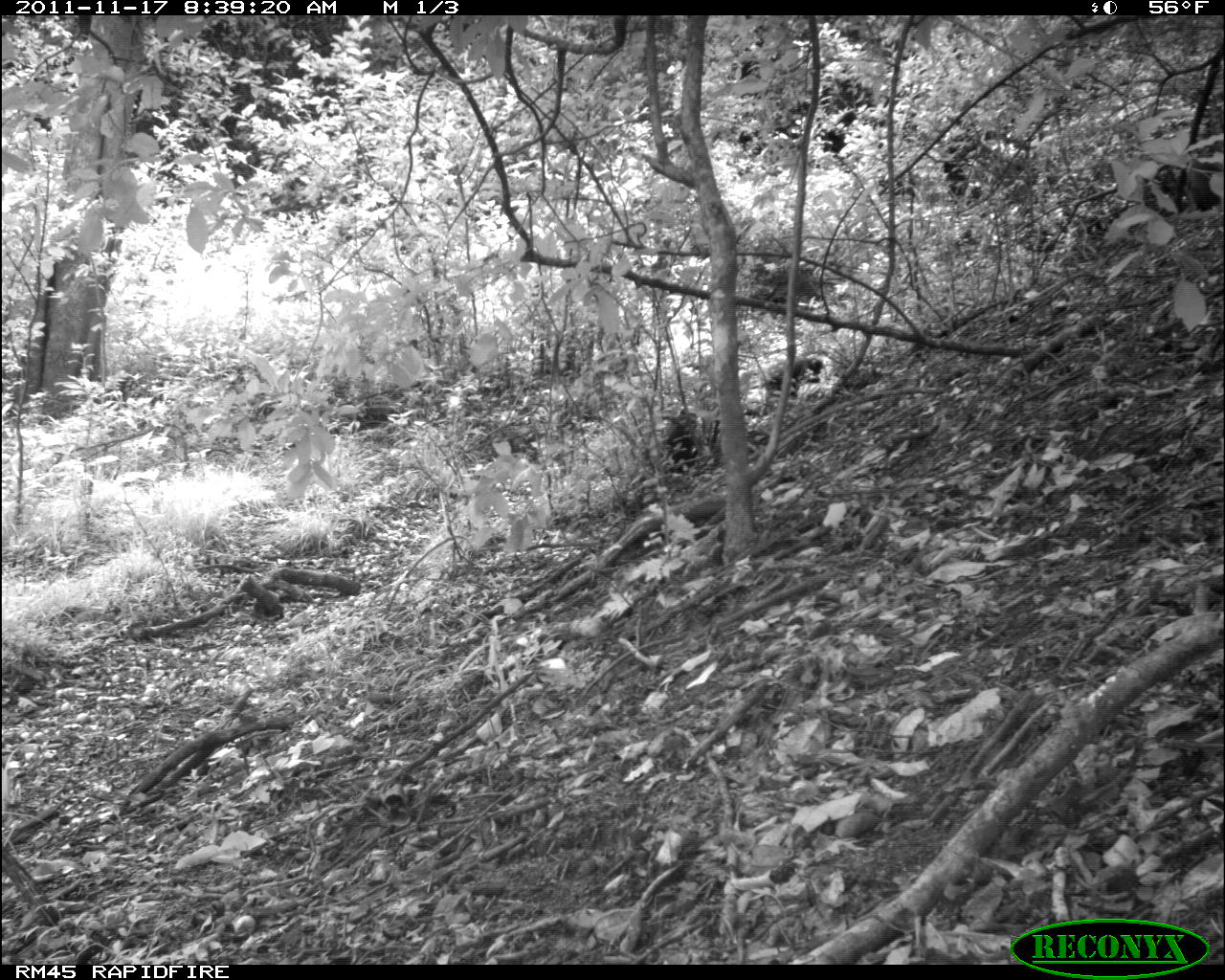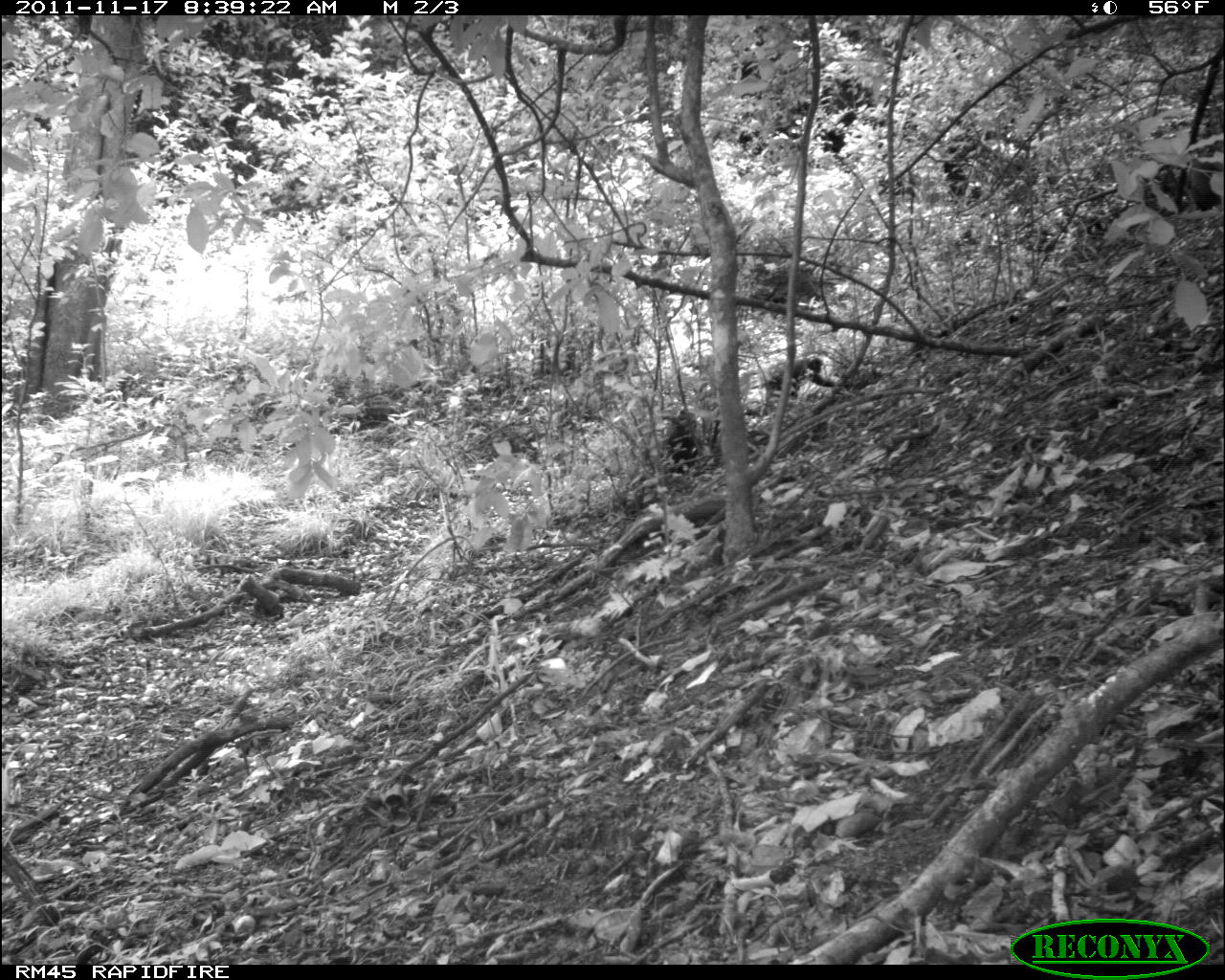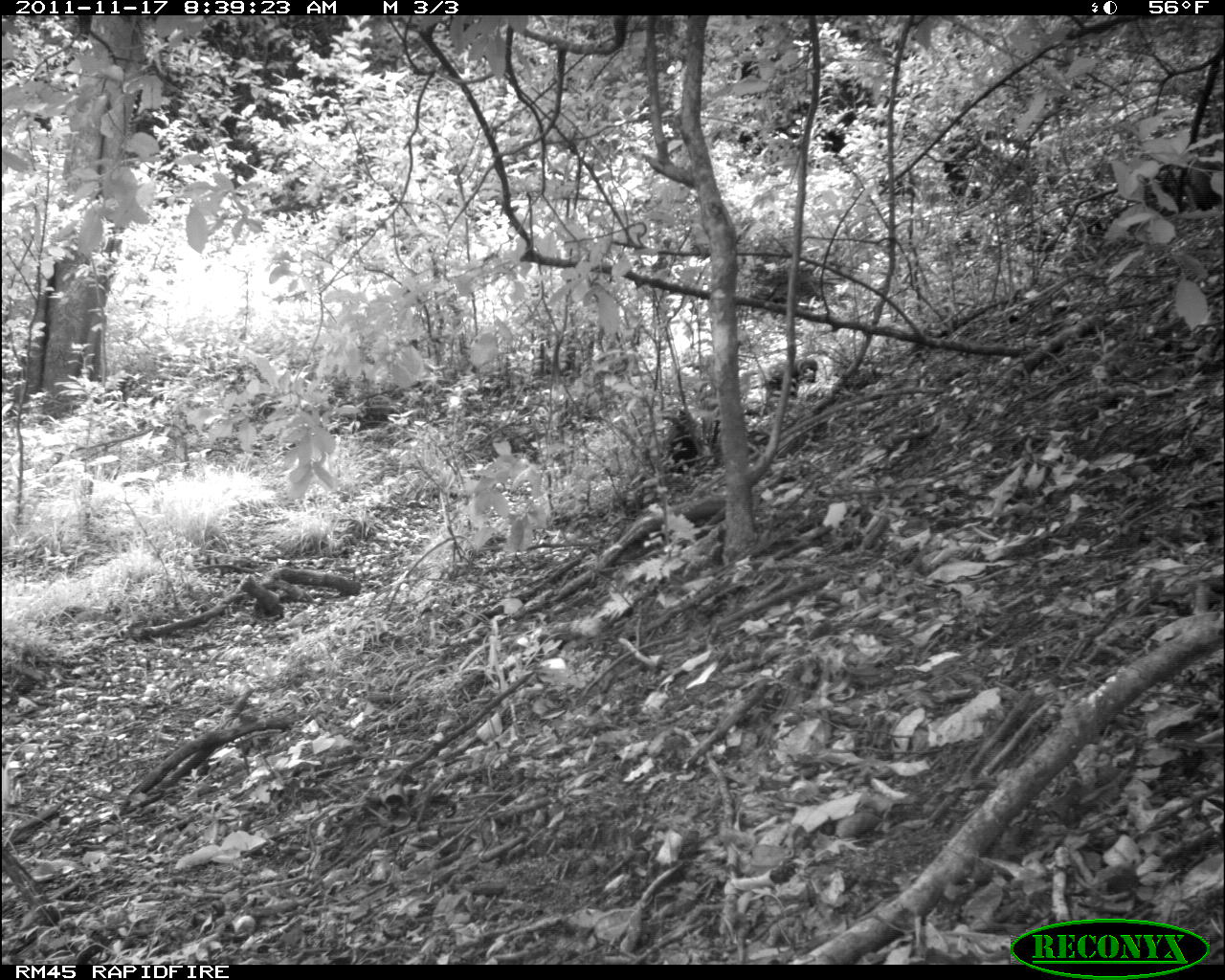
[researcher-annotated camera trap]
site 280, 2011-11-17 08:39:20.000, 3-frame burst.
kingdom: Animalia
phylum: Chordata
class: Mammalia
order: Primates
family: Cercopithecidae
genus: Cercopithecus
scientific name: Cercopithecus erythrogaster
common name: sykes  monkey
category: cercopithecus albogularis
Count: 1.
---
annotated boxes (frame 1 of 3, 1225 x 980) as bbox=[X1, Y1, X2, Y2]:
cercopithecus albogularis: bbox=[660, 408, 700, 471]; bbox=[765, 356, 825, 398]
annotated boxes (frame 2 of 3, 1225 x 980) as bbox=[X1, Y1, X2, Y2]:
cercopithecus albogularis: bbox=[762, 354, 839, 406]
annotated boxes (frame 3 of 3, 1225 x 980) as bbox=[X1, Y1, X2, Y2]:
cercopithecus albogularis: bbox=[742, 359, 820, 399]; bbox=[662, 409, 705, 467]